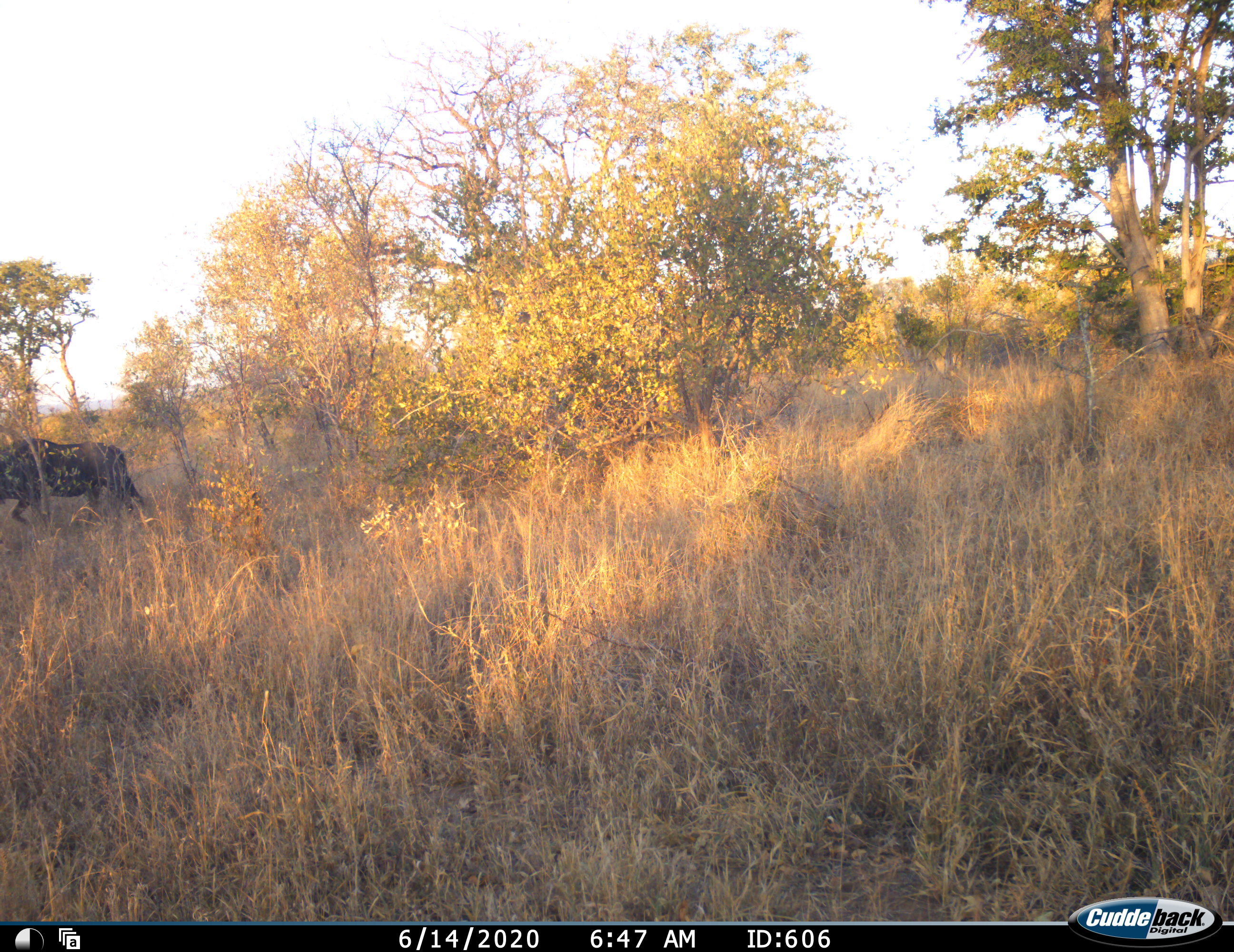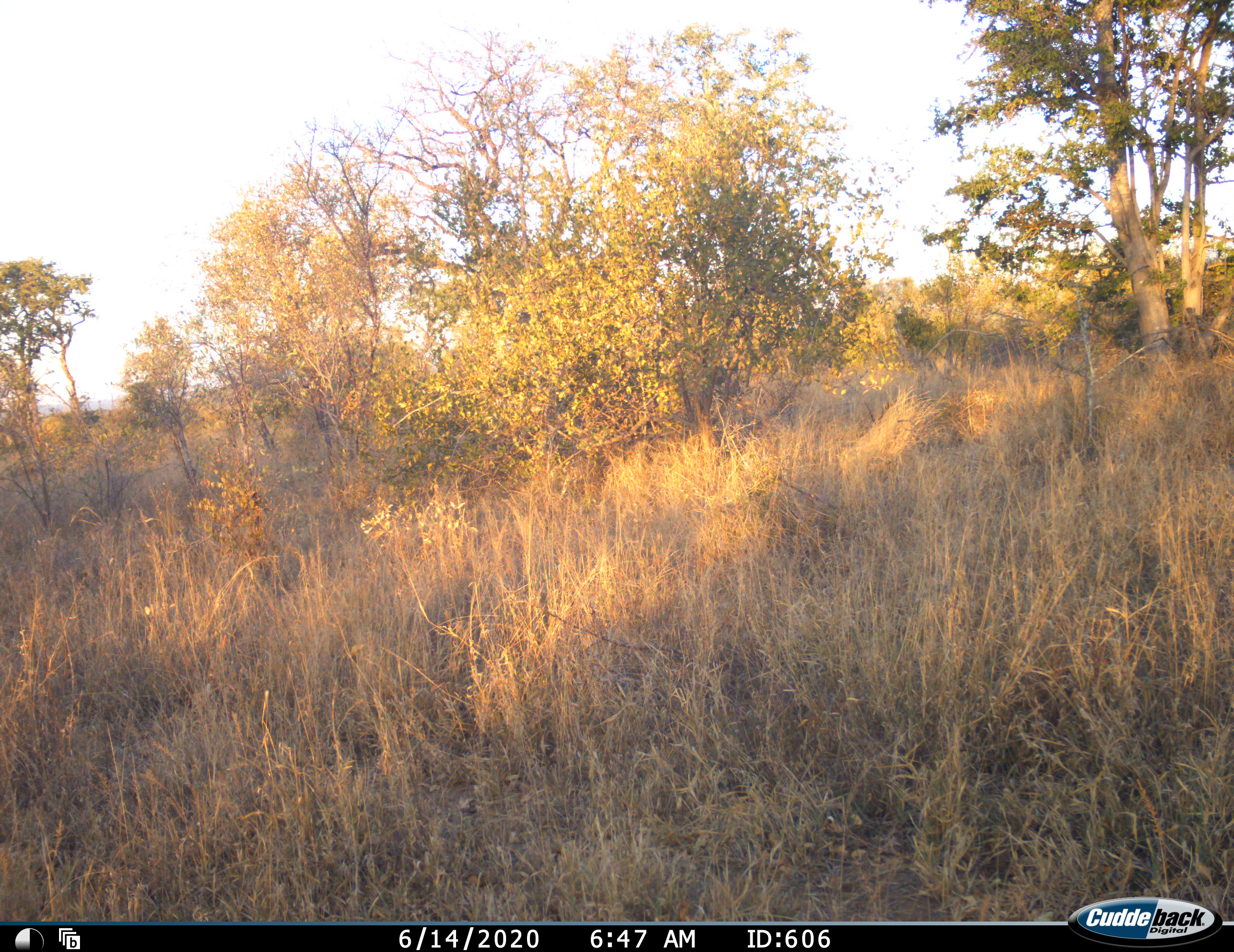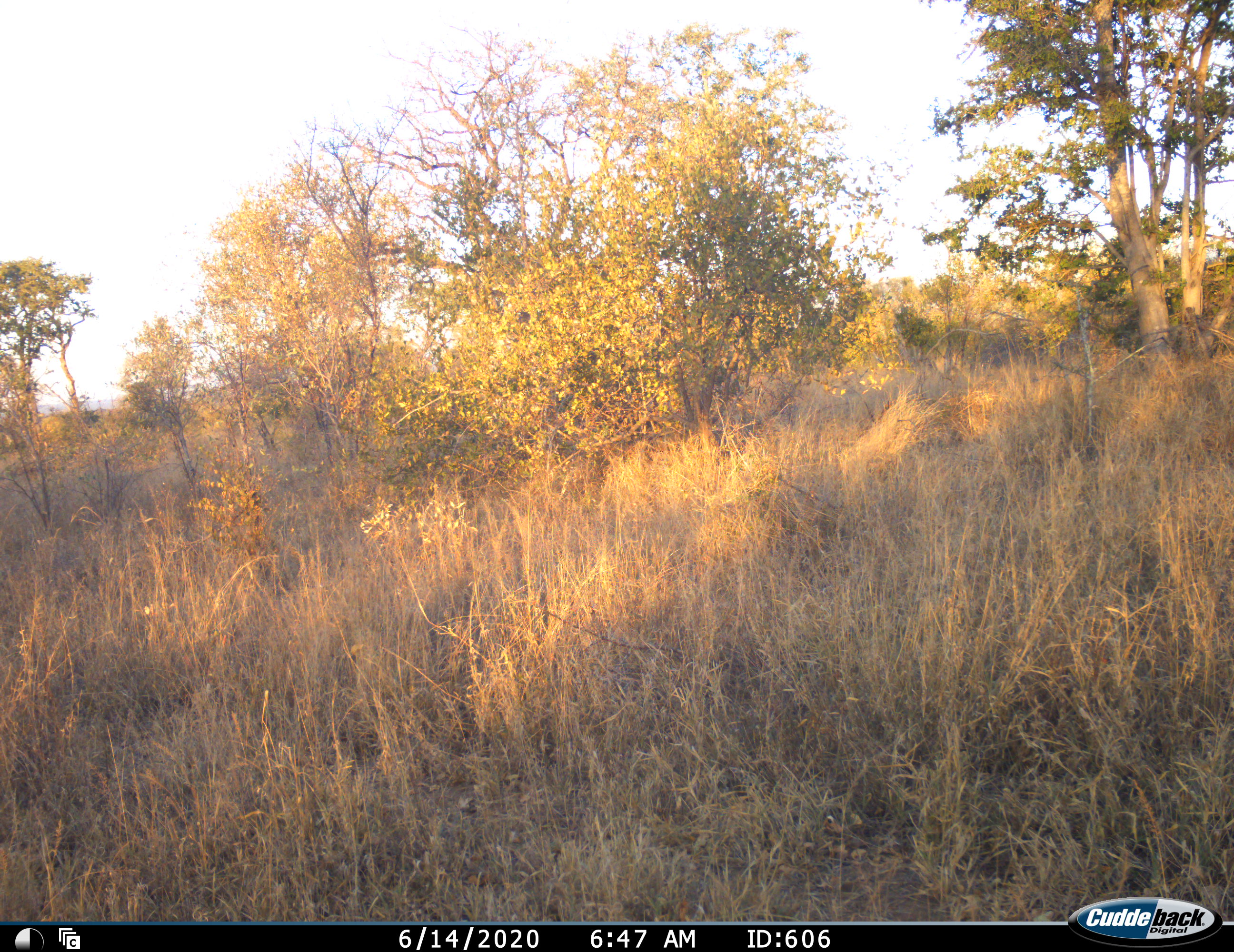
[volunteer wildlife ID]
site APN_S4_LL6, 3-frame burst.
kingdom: Animalia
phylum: Chordata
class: Mammalia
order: Artiodactyla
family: Bovidae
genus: Connochaetes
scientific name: Connochaetes taurinus taurinus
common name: blue wildebeest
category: wildebeestblue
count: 1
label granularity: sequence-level